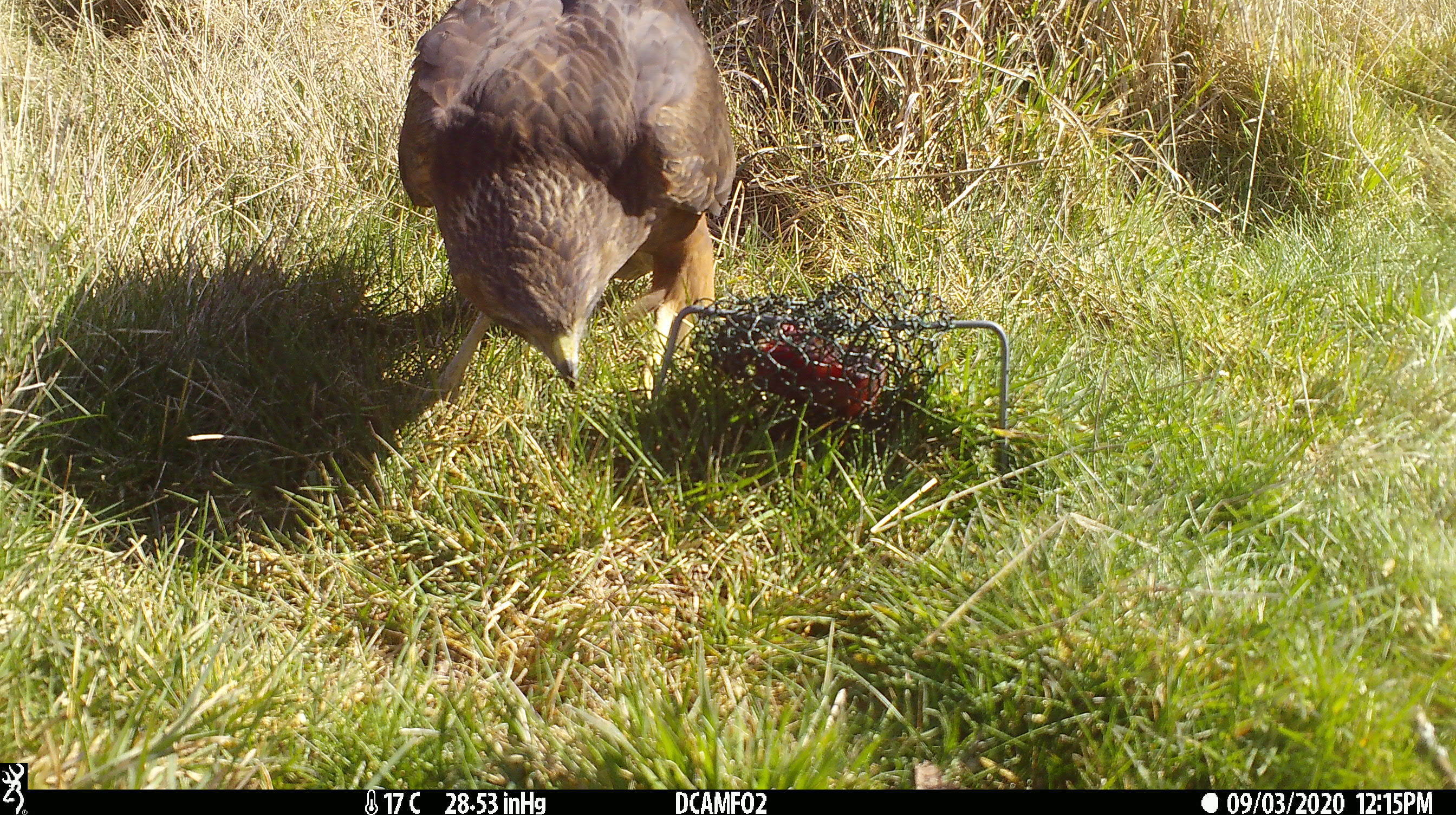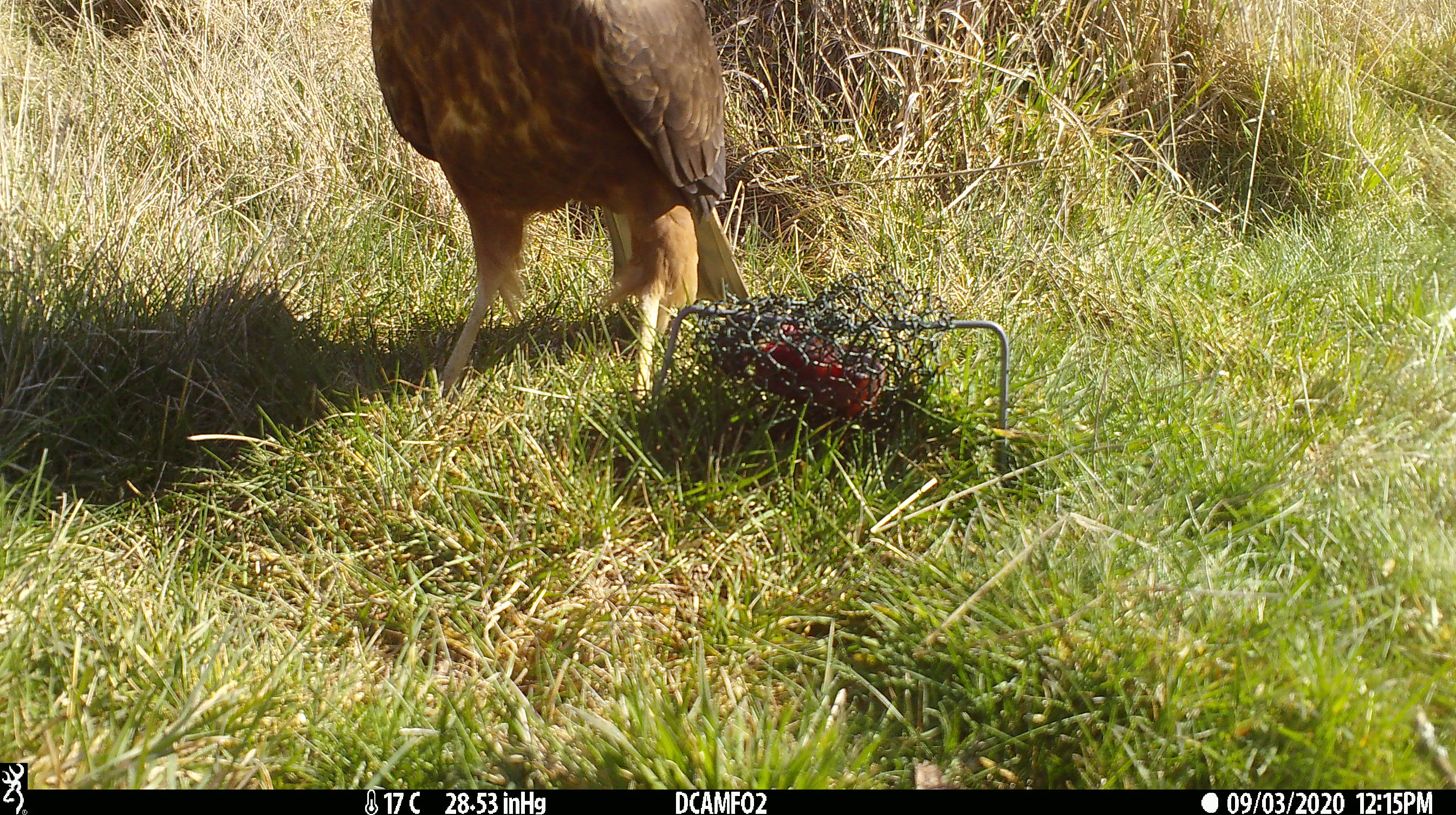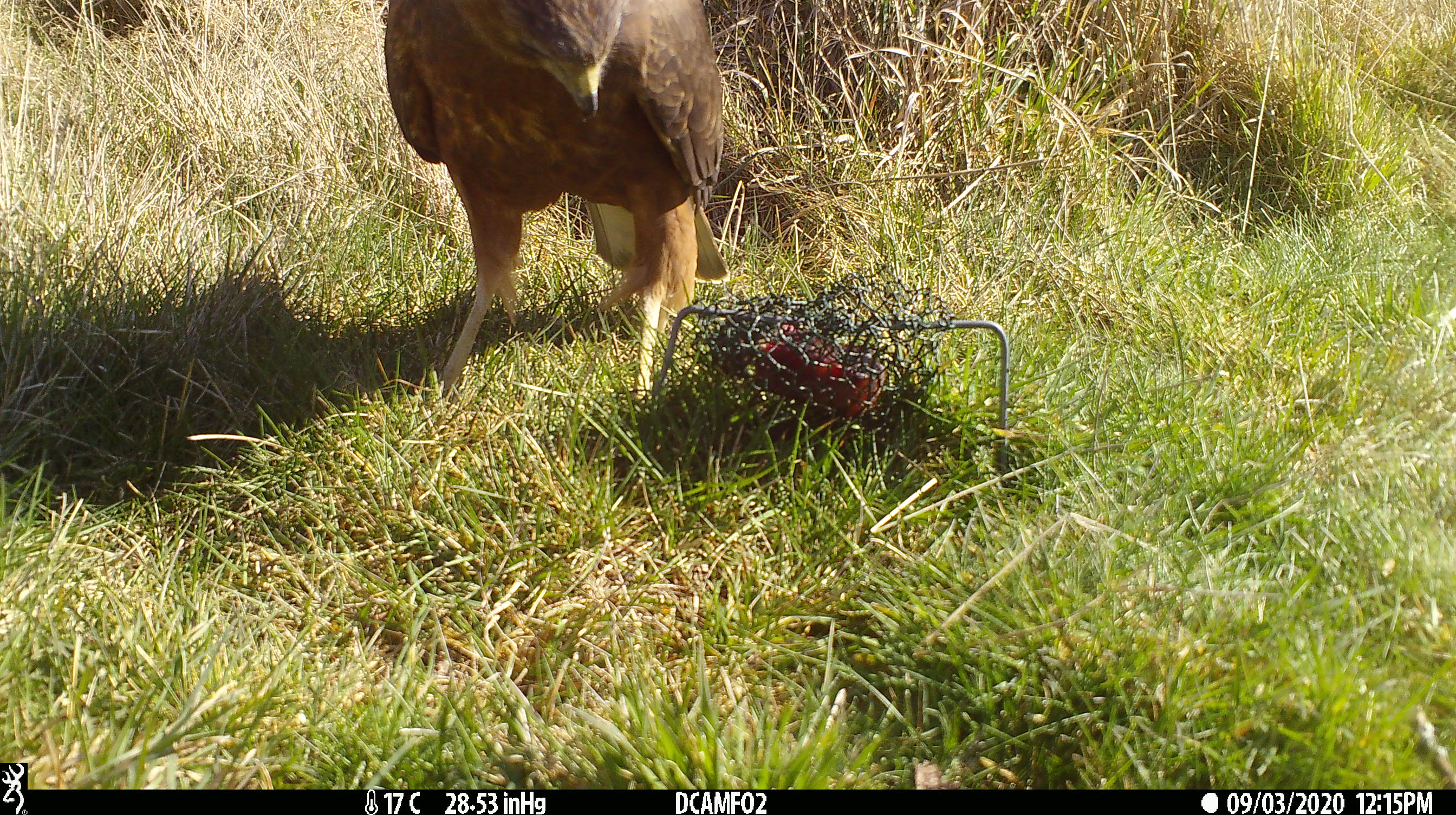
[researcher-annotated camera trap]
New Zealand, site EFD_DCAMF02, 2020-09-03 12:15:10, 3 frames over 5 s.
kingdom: Animalia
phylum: Chordata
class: Aves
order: Accipitriformes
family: Accipitridae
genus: Circus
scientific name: Circus approximans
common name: swamp harrier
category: harrier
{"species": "harrier (swamp harrier) (Circus approximans)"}